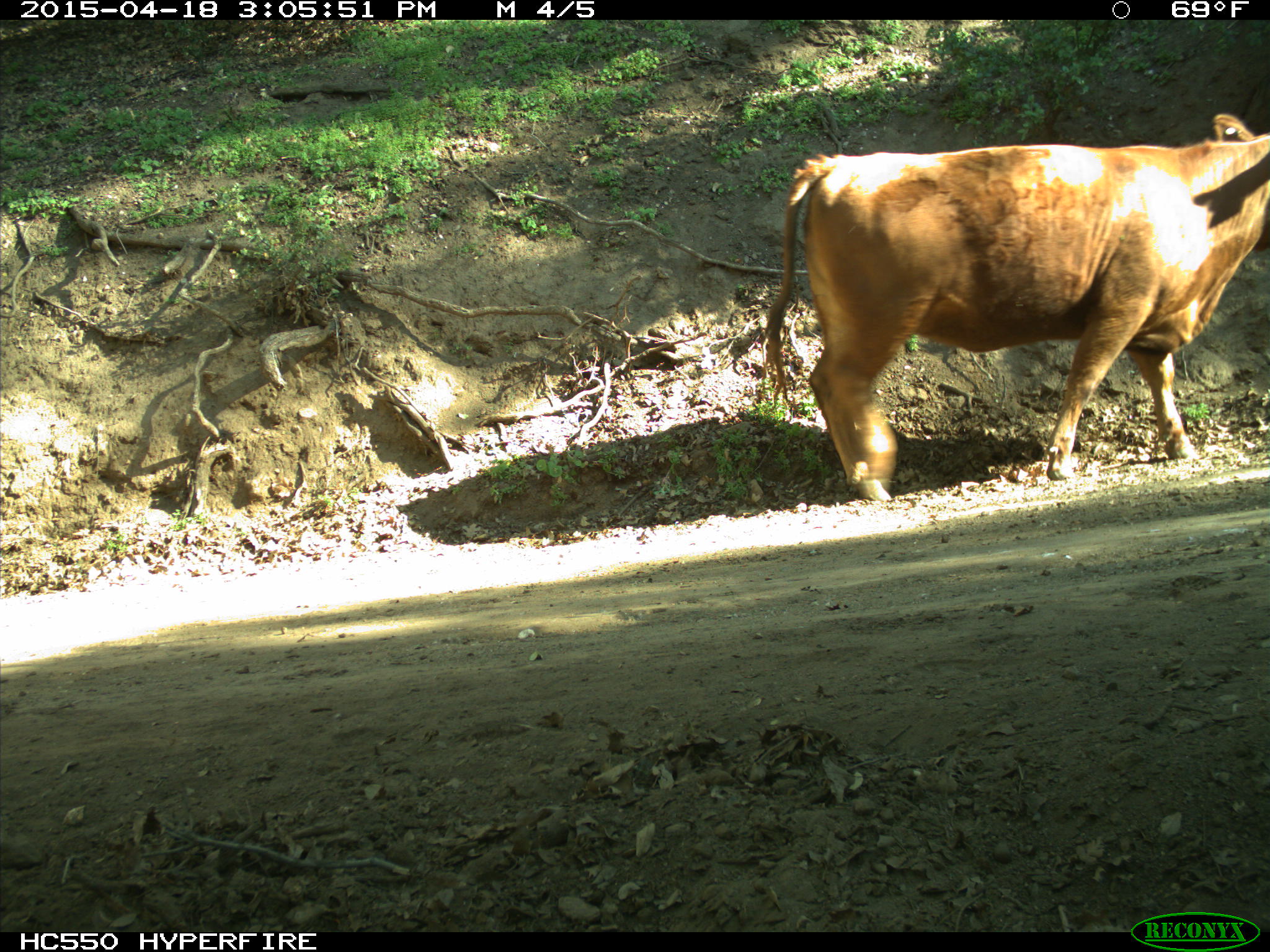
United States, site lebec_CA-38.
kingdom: Animalia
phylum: Chordata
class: Mammalia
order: Artiodactyla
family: Bovidae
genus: Bos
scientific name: Bos taurus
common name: domestic cow